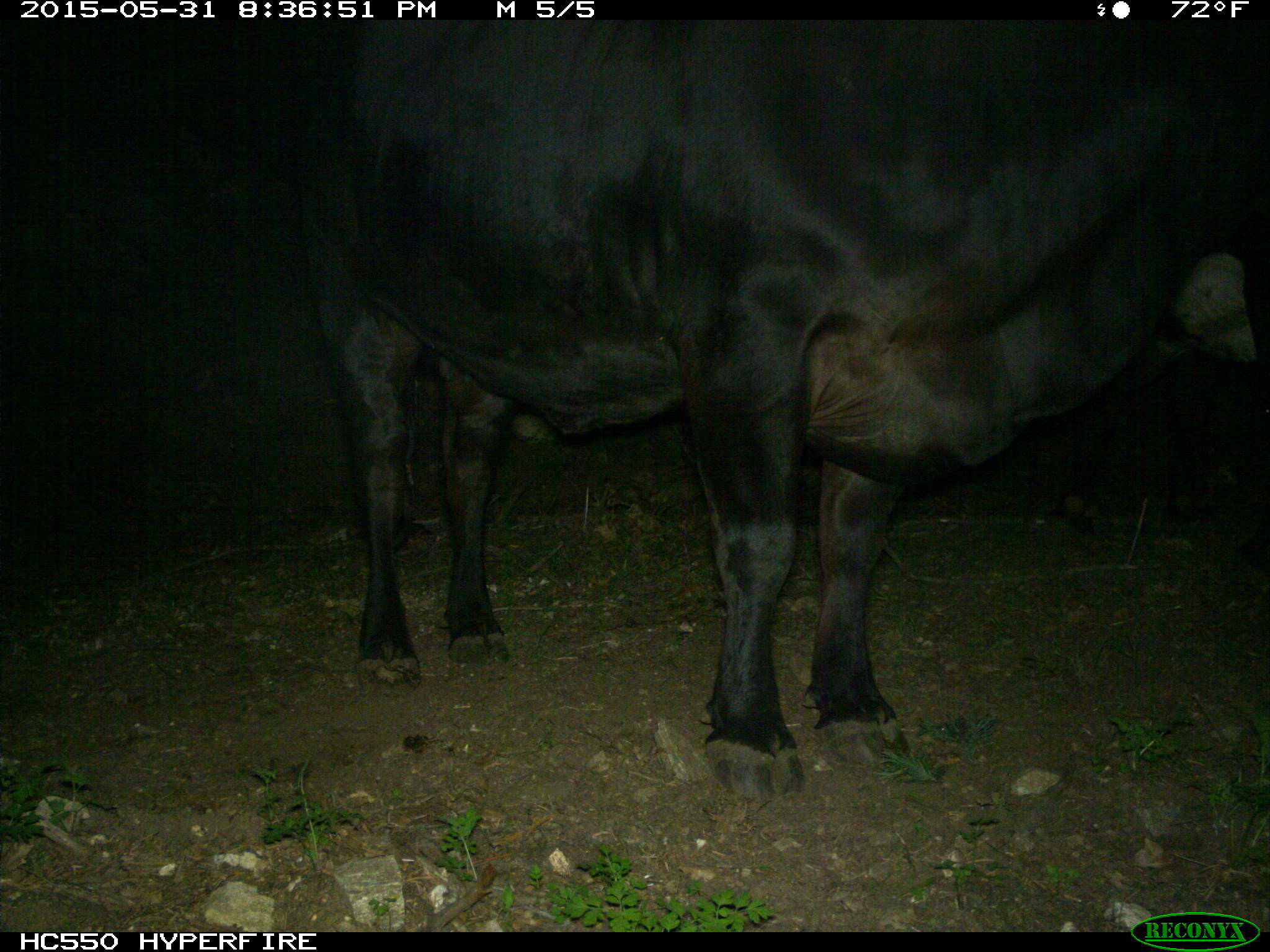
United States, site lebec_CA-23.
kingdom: Animalia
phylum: Chordata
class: Mammalia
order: Artiodactyla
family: Bovidae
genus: Bos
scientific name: Bos taurus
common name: domestic cow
Bos taurus (domestic cow).